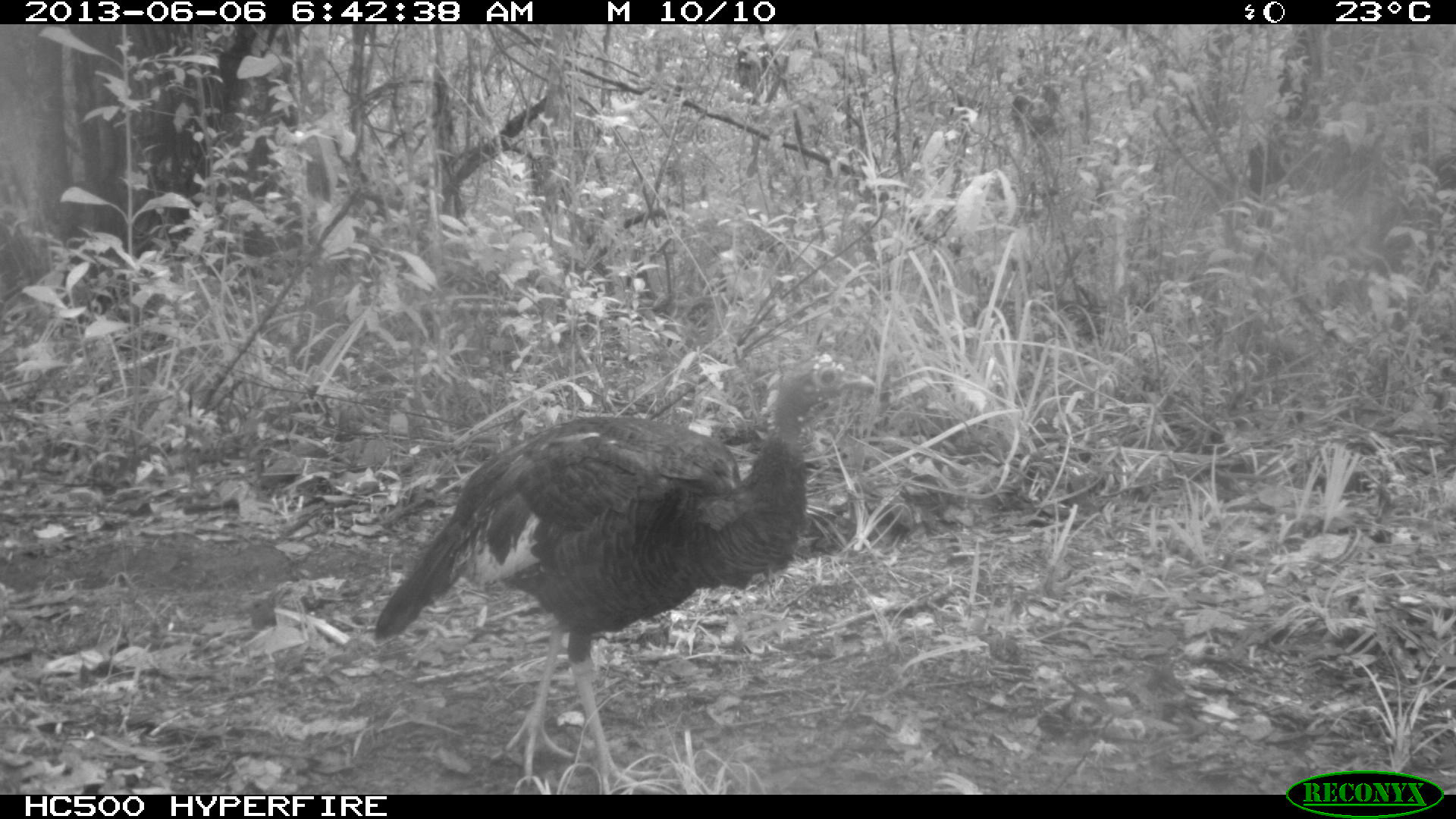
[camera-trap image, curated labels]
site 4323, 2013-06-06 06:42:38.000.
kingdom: Animalia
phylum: Chordata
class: Aves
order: Galliformes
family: Phasianidae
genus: Meleagris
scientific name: Meleagris ocellata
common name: ocellated turkey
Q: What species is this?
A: Meleagris ocellata (ocellated turkey).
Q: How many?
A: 1.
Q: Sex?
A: Male.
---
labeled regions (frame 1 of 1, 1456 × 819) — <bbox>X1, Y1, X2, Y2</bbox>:
meleagris ocellata: <bbox>372, 352, 878, 792</bbox>